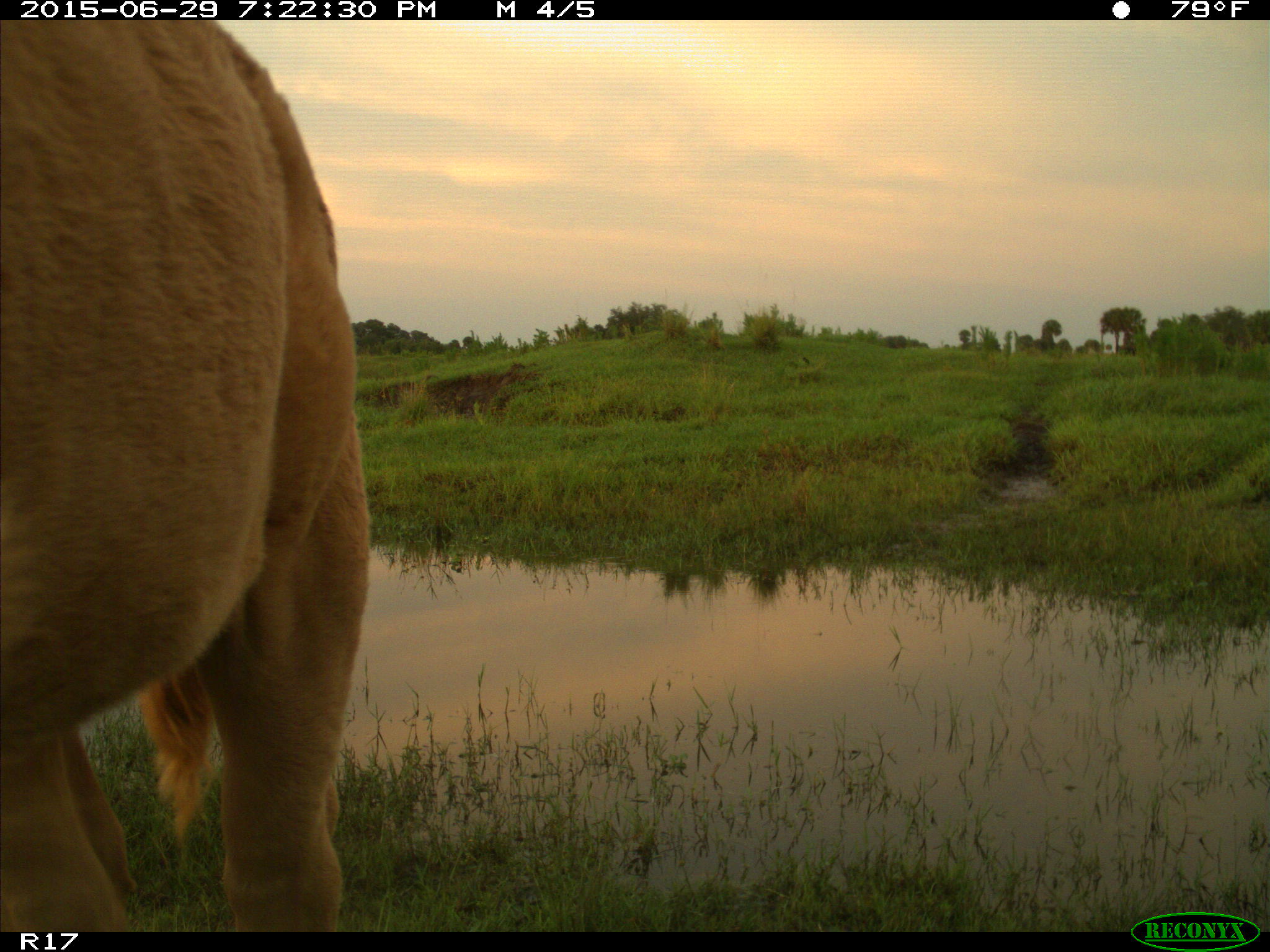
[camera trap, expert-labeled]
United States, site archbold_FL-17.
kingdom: Animalia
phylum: Chordata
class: Mammalia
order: Artiodactyla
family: Bovidae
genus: Bos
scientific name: Bos taurus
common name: domestic cow